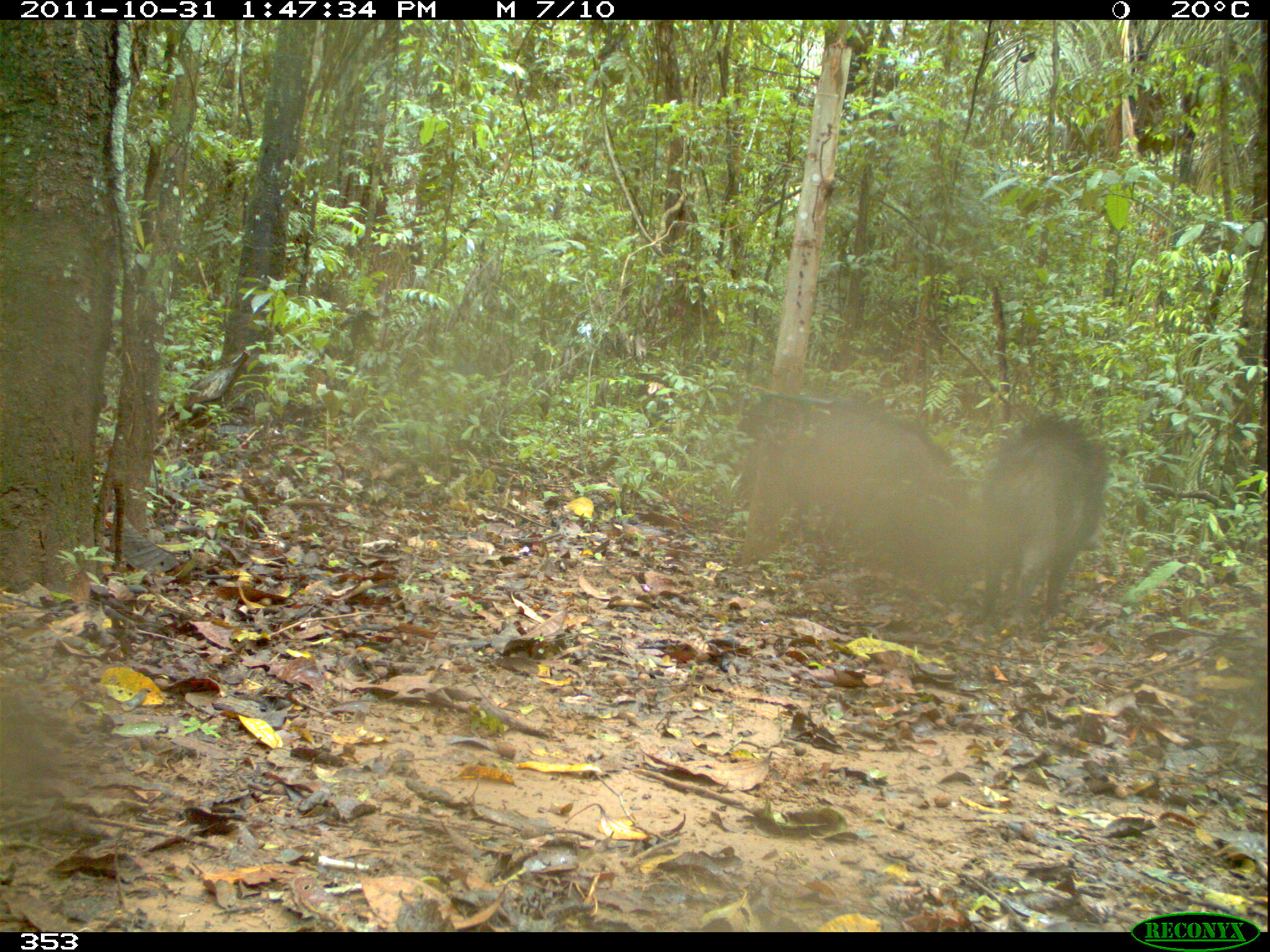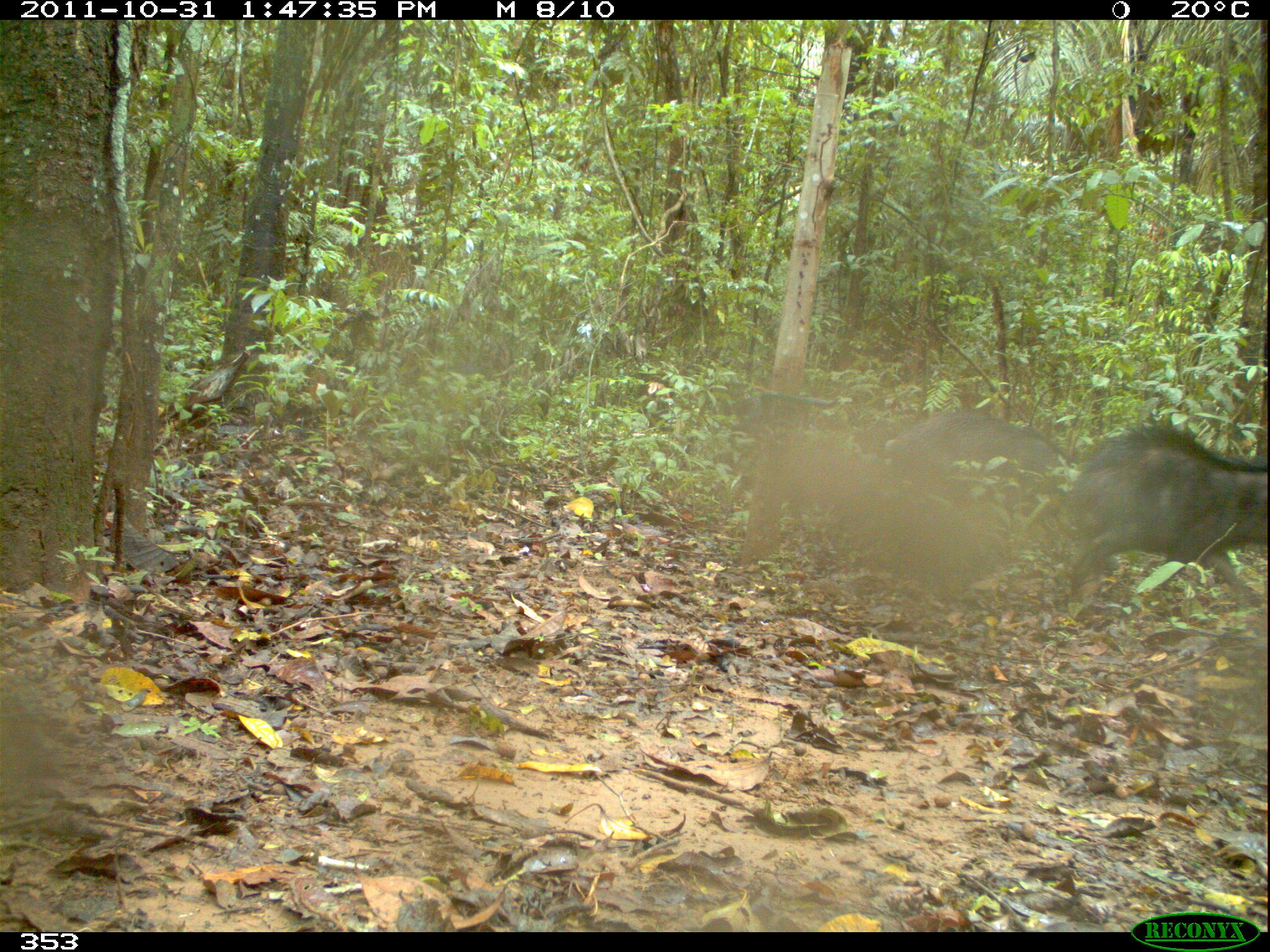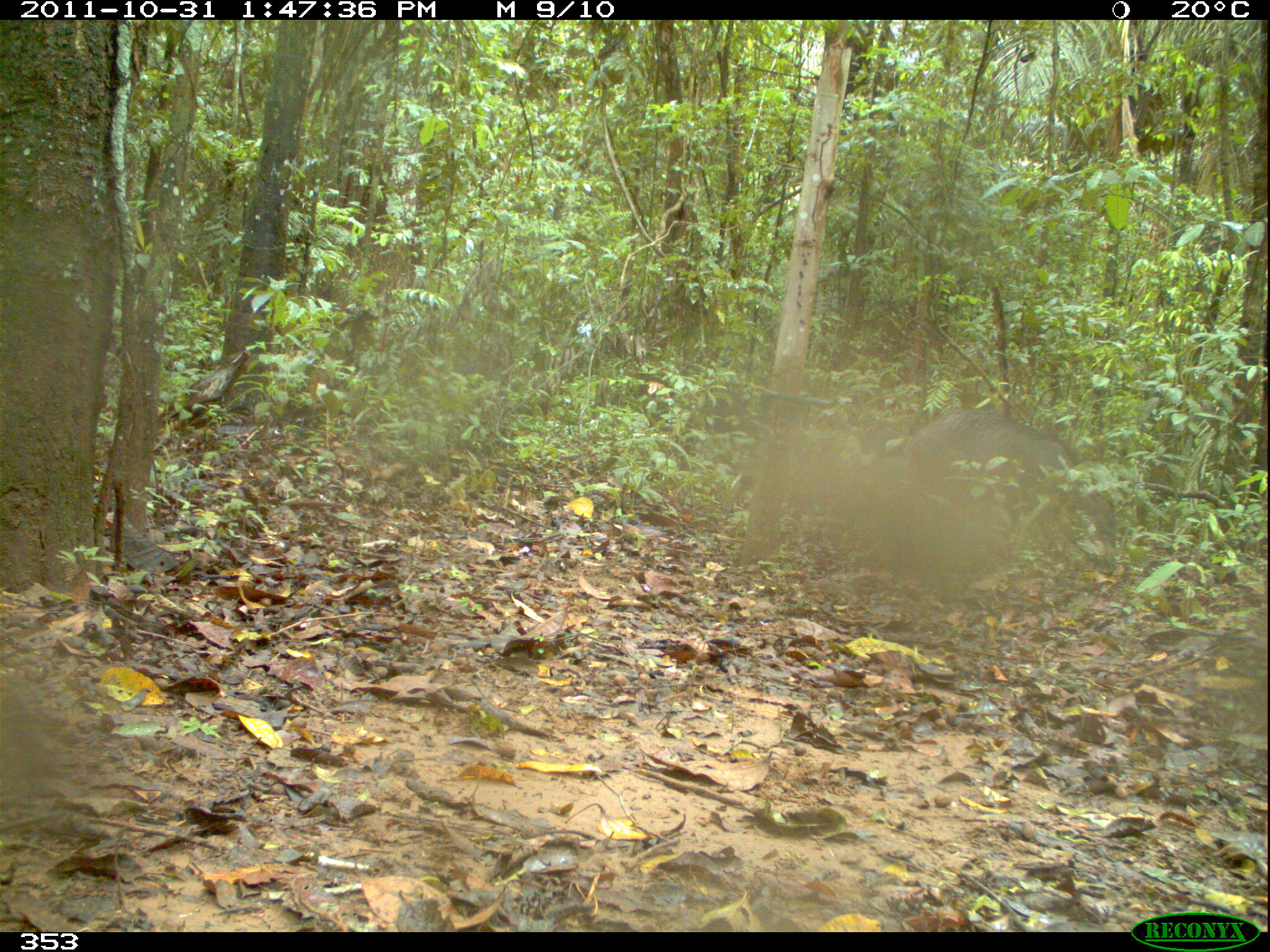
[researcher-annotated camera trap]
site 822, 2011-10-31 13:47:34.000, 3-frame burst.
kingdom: Animalia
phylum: Chordata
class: Mammalia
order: Artiodactyla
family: Tayassuidae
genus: Tayassu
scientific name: Tayassu pecari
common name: white-lipped peccary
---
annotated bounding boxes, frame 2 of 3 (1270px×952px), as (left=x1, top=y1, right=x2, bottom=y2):
tayassu pecari: (left=1059, top=418, right=1268, bottom=605); (left=880, top=408, right=1068, bottom=512)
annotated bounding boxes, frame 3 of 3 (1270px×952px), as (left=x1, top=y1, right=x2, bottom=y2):
tayassu pecari: (left=898, top=408, right=1116, bottom=584)